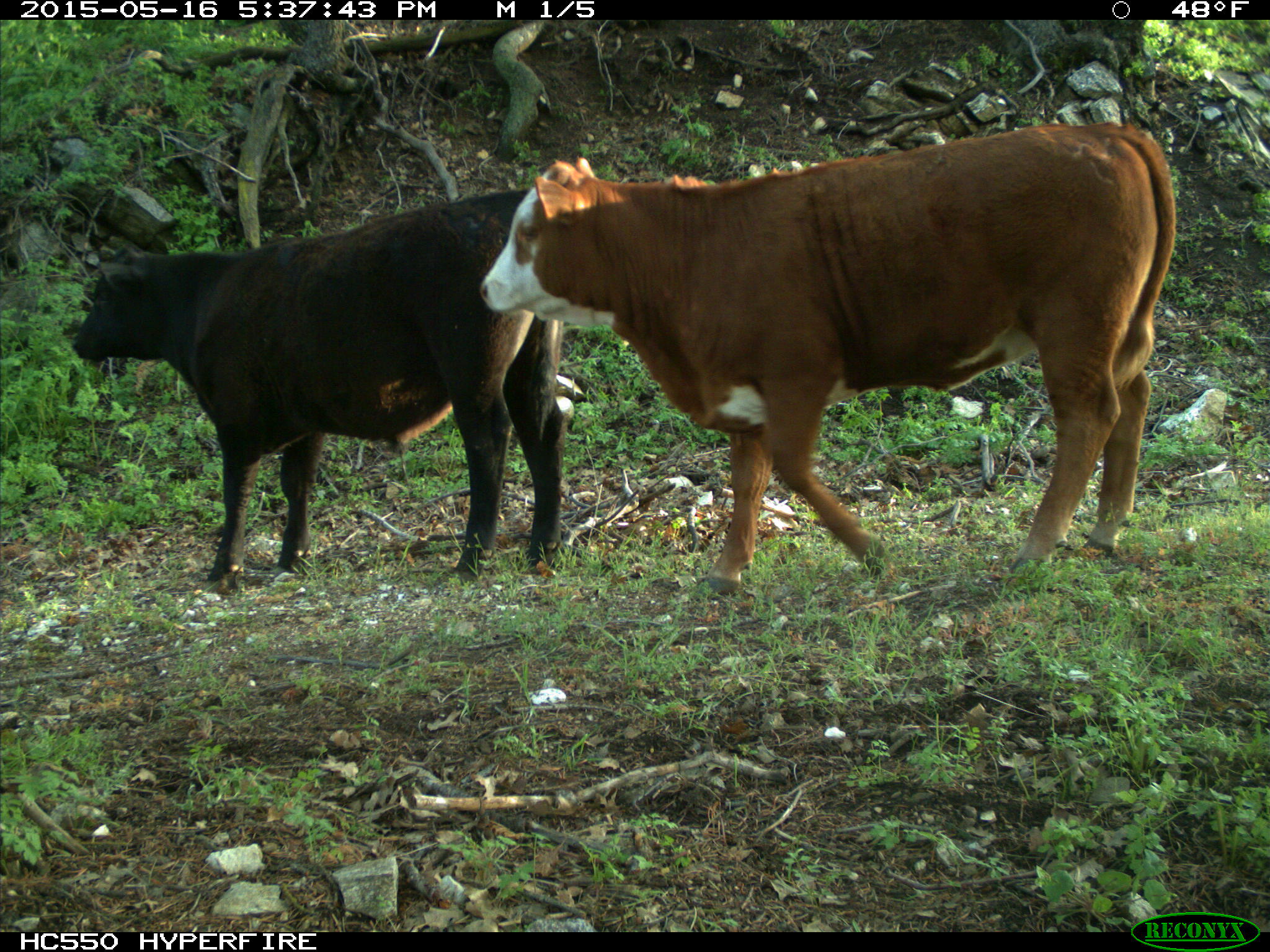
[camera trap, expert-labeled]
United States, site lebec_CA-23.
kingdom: Animalia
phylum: Chordata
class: Mammalia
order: Artiodactyla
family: Bovidae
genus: Bos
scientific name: Bos taurus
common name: domestic cow